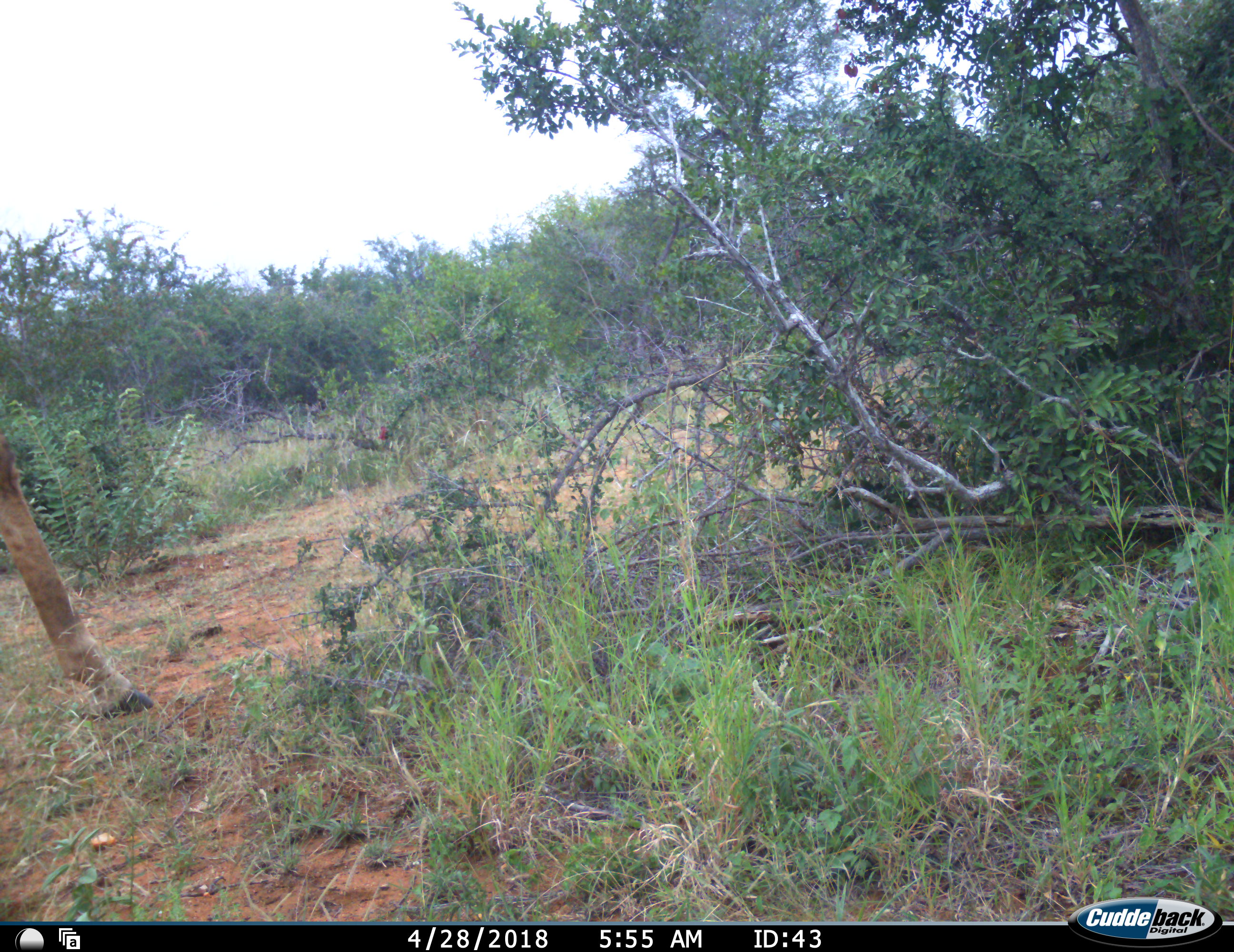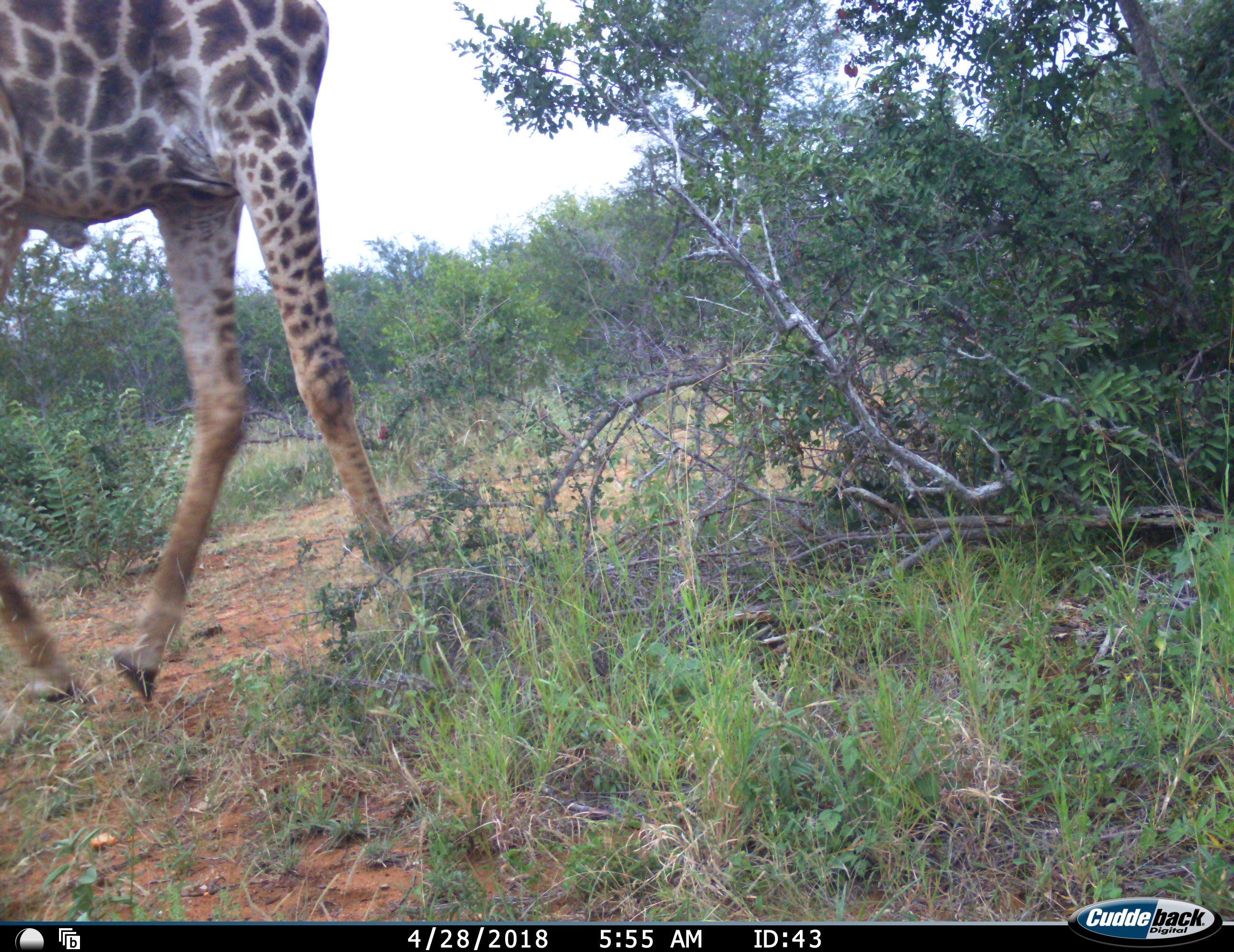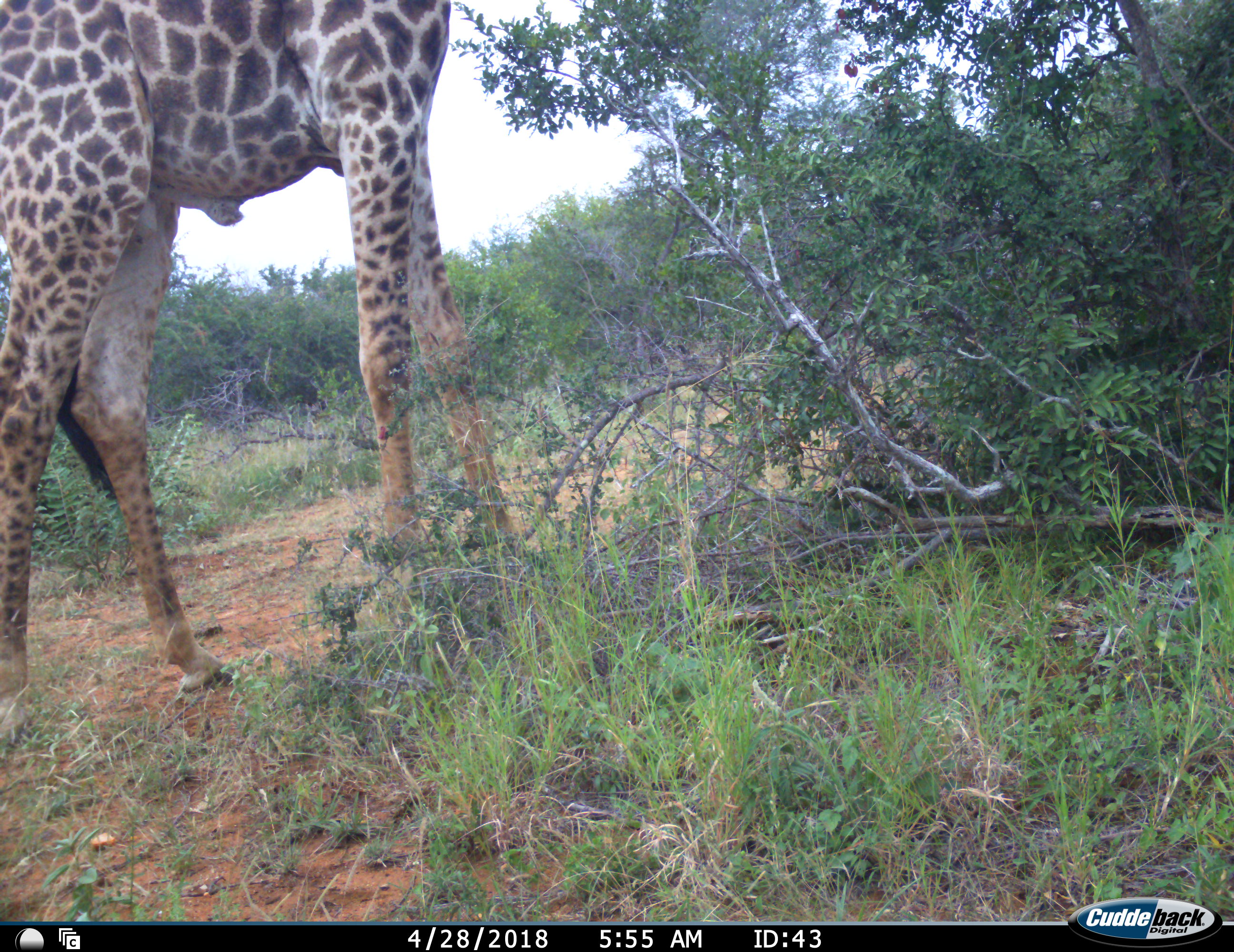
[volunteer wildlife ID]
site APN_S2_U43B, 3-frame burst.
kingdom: Animalia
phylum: Chordata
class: Mammalia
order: Artiodactyla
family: Giraffidae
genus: Giraffa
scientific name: Giraffa camelopardalis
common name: giraffe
Giraffe (Giraffa camelopardalis), count 1. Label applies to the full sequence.